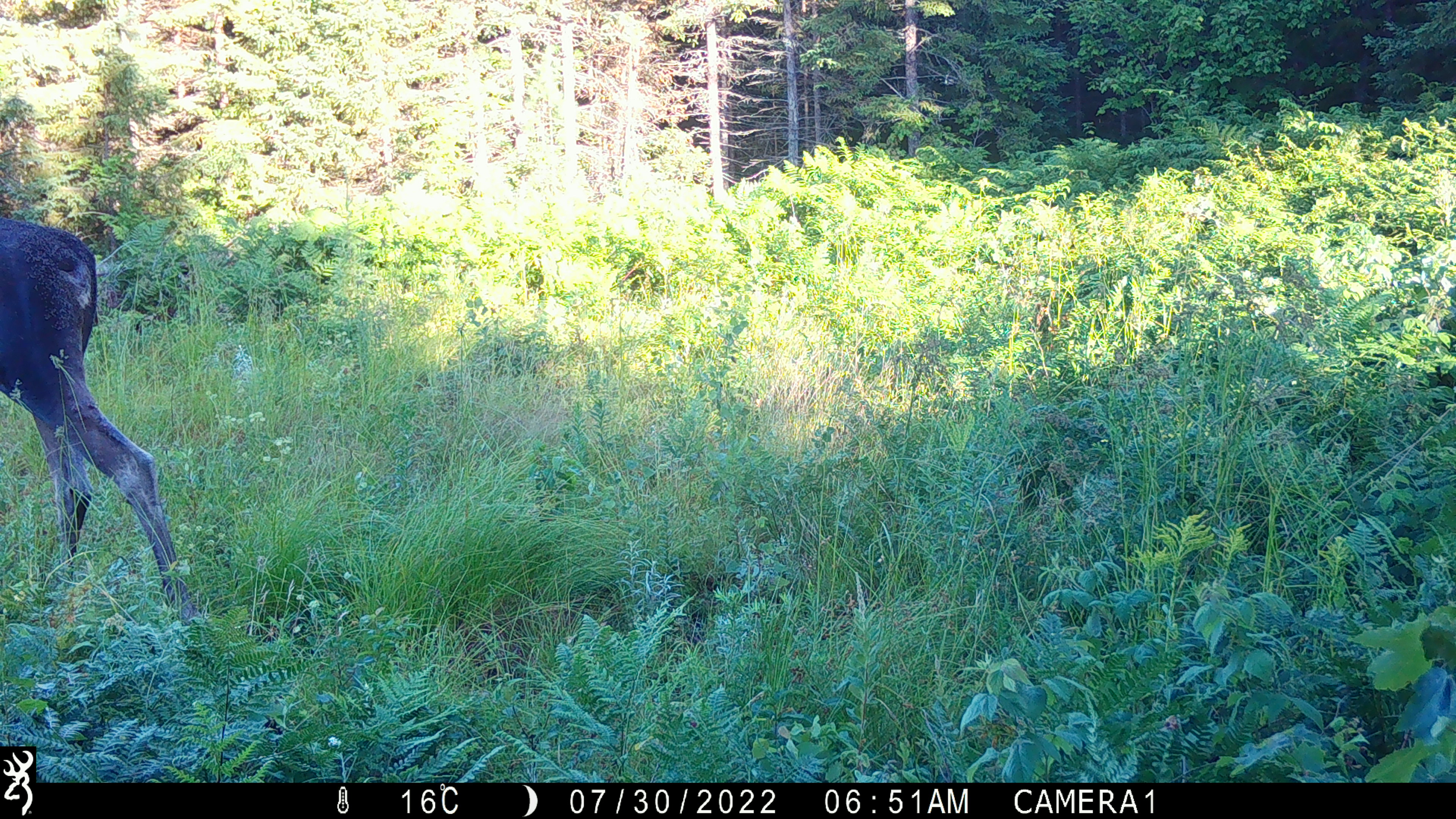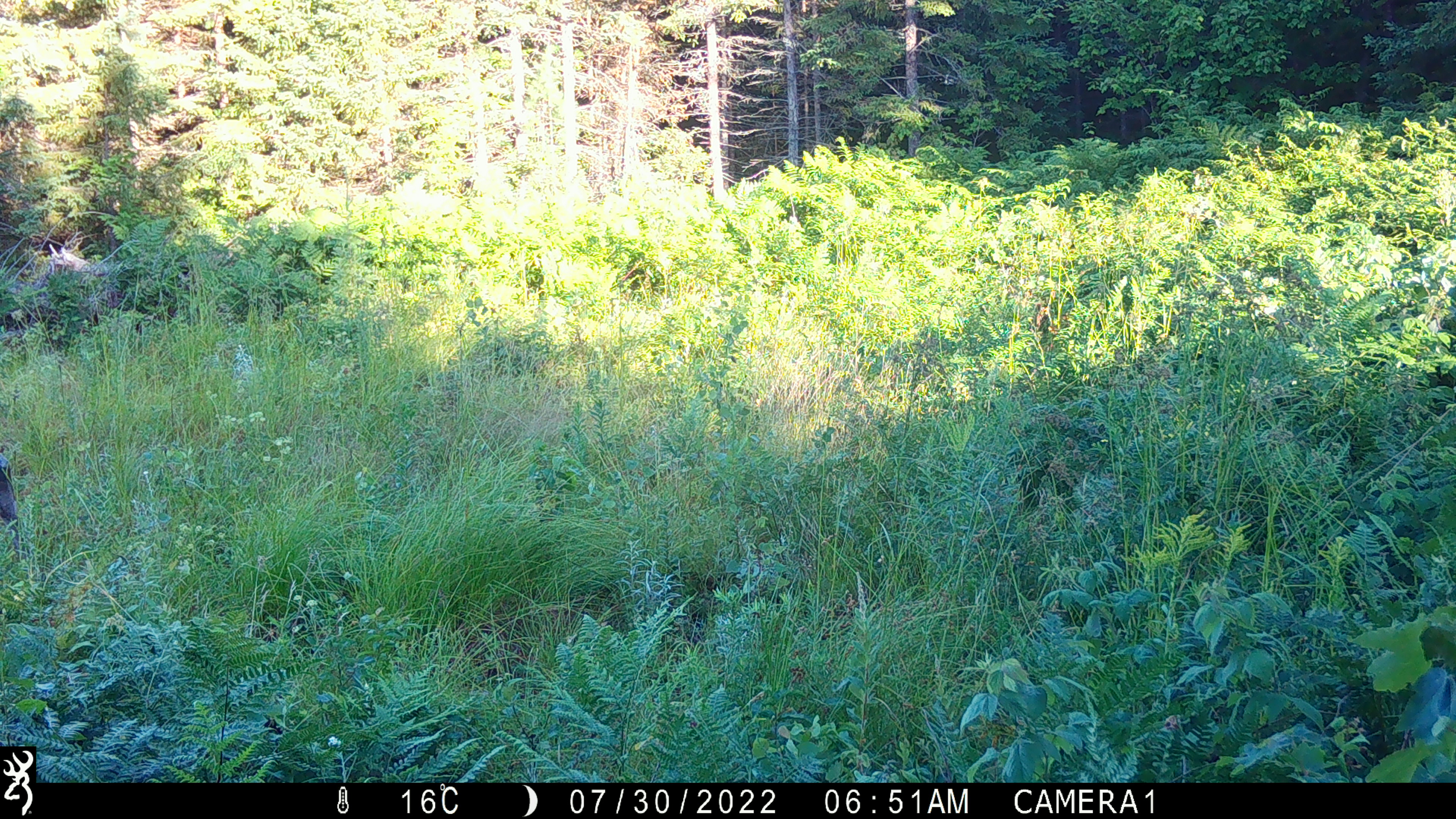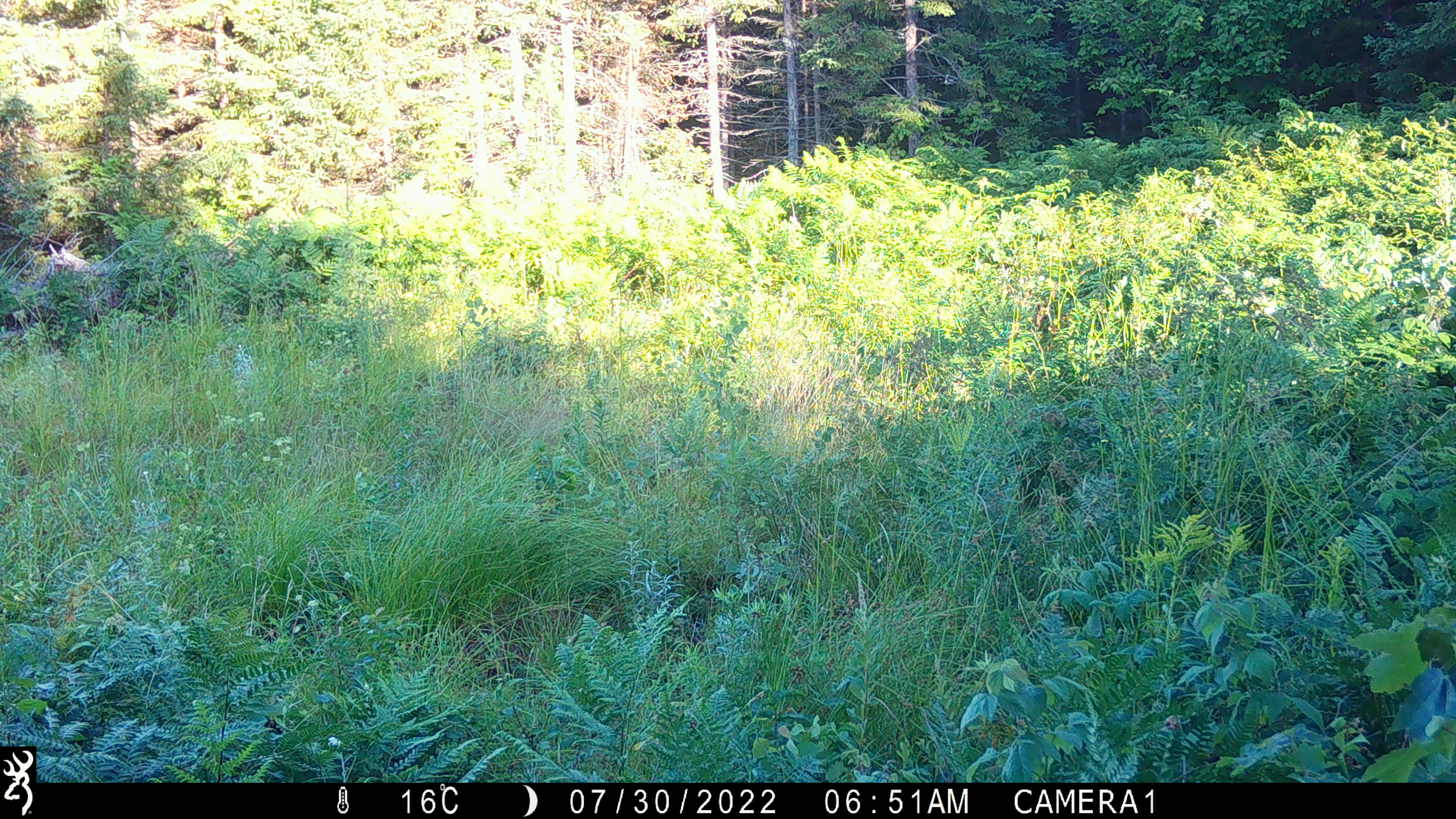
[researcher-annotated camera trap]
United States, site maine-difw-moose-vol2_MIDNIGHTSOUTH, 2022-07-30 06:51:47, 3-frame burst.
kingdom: Animalia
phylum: Chordata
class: Mammalia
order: Artiodactyla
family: Cervidae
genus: Alces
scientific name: Alces alces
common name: moose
Moose (Alces alces).